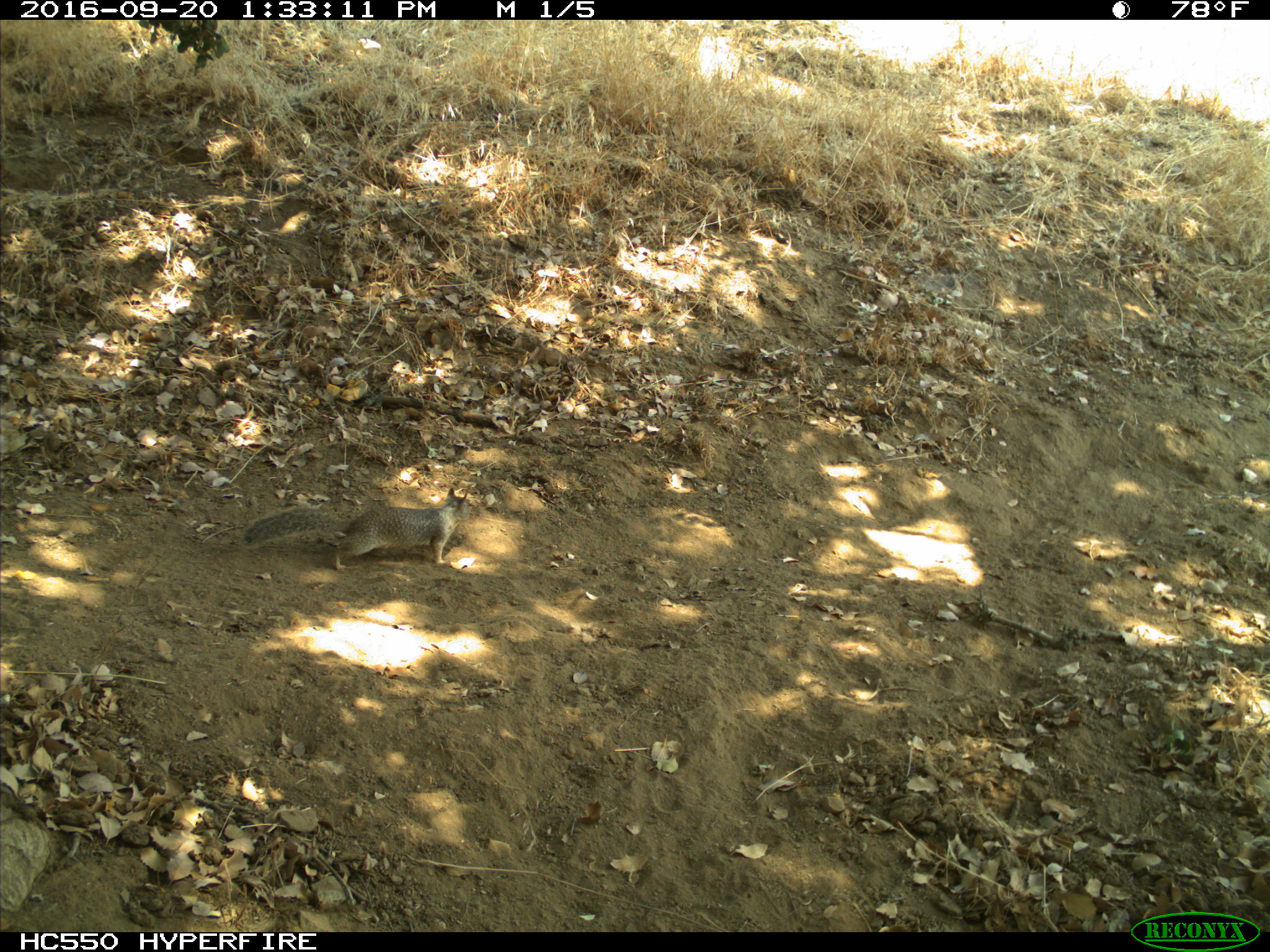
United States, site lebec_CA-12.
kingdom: Animalia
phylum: Chordata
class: Mammalia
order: Rodentia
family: Sciuridae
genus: Otospermophilus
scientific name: Otospermophilus beecheyi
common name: california ground squirrel